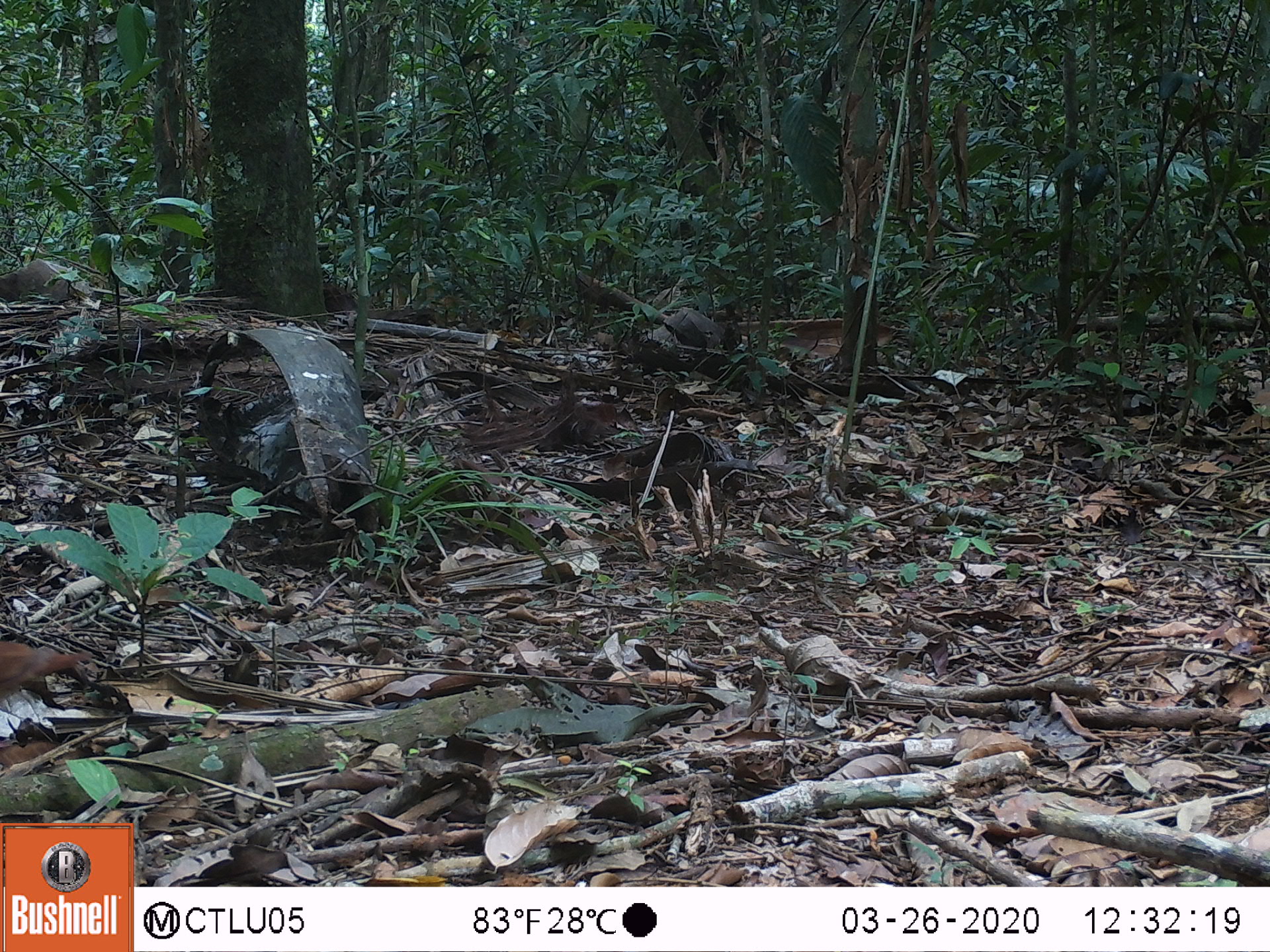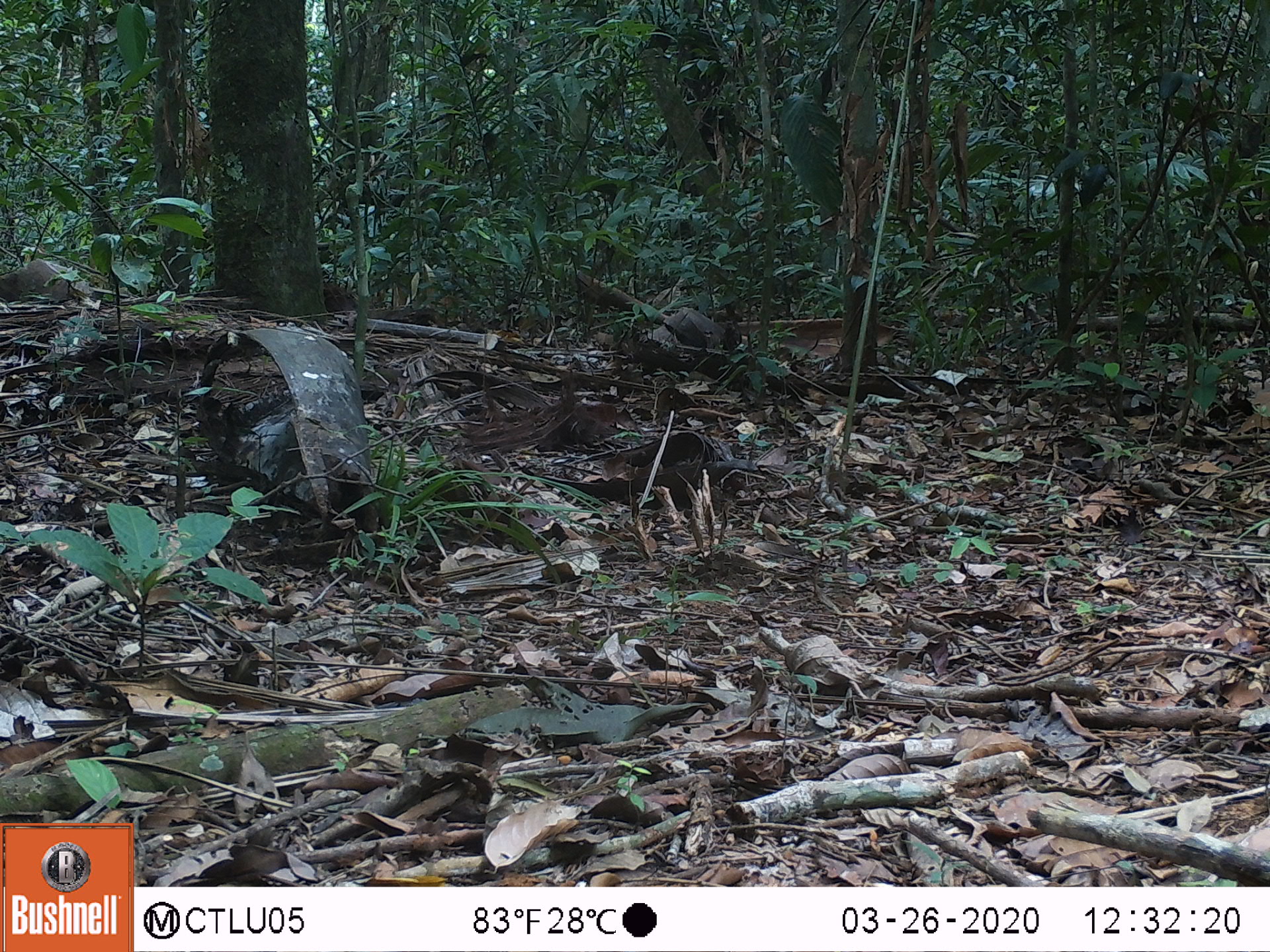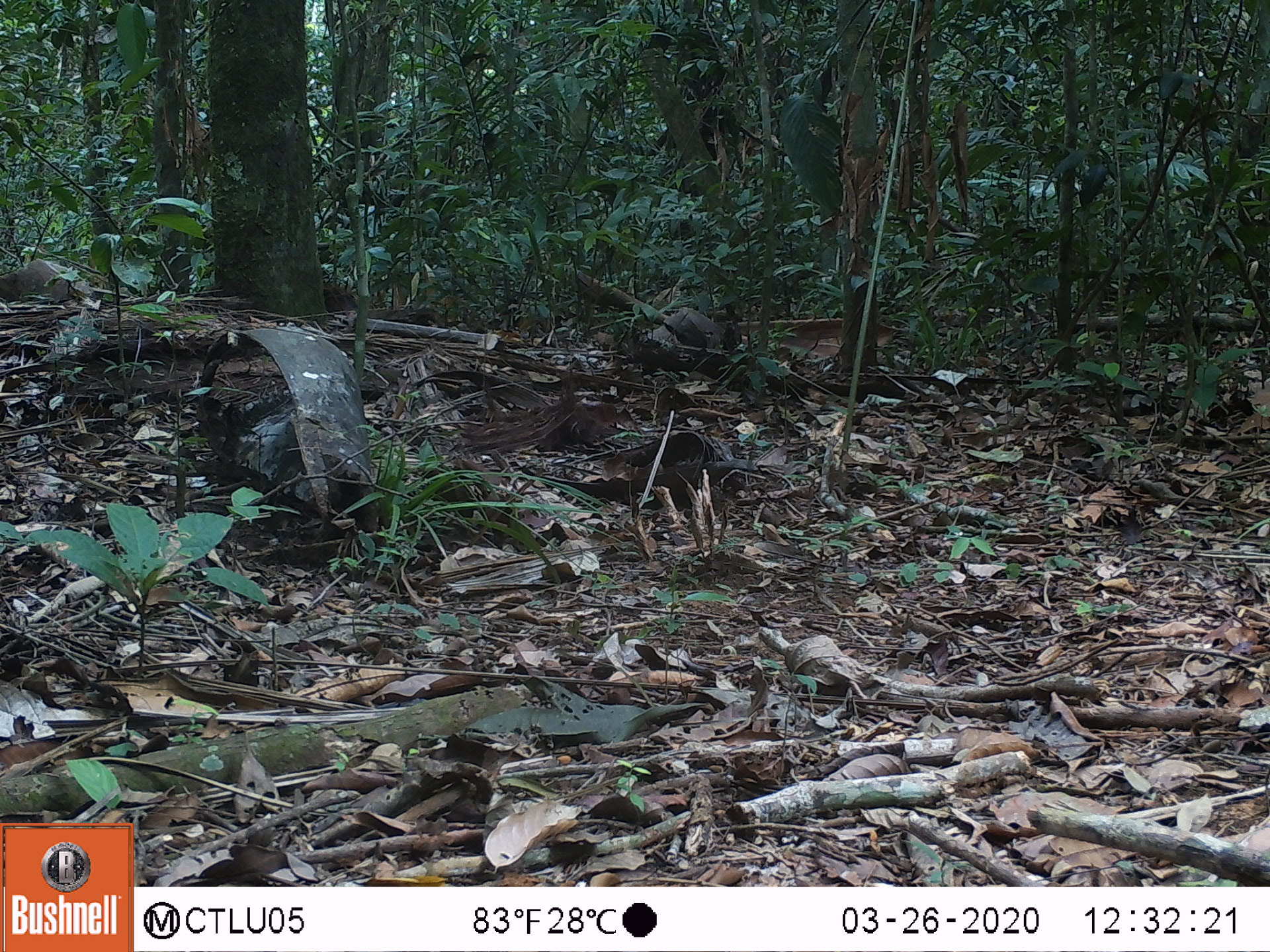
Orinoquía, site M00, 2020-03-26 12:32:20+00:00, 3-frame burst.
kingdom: Animalia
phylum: Chordata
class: Aves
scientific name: Aves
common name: bird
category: unknown bird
Unknown bird (bird) (Aves).